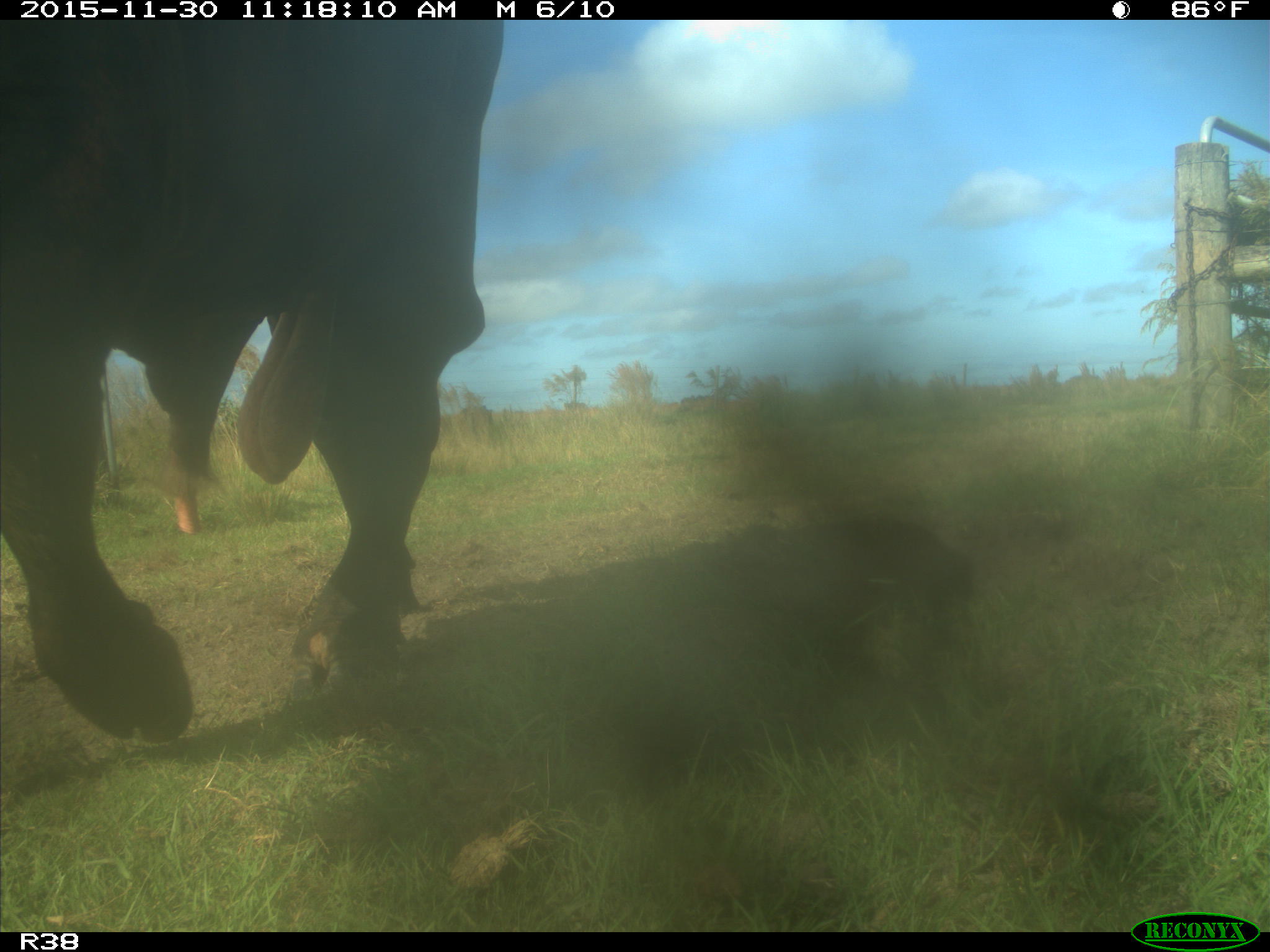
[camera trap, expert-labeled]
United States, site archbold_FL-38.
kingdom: Animalia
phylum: Chordata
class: Mammalia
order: Artiodactyla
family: Bovidae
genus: Bos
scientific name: Bos taurus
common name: domestic cow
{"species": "Bos taurus (domestic cow)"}